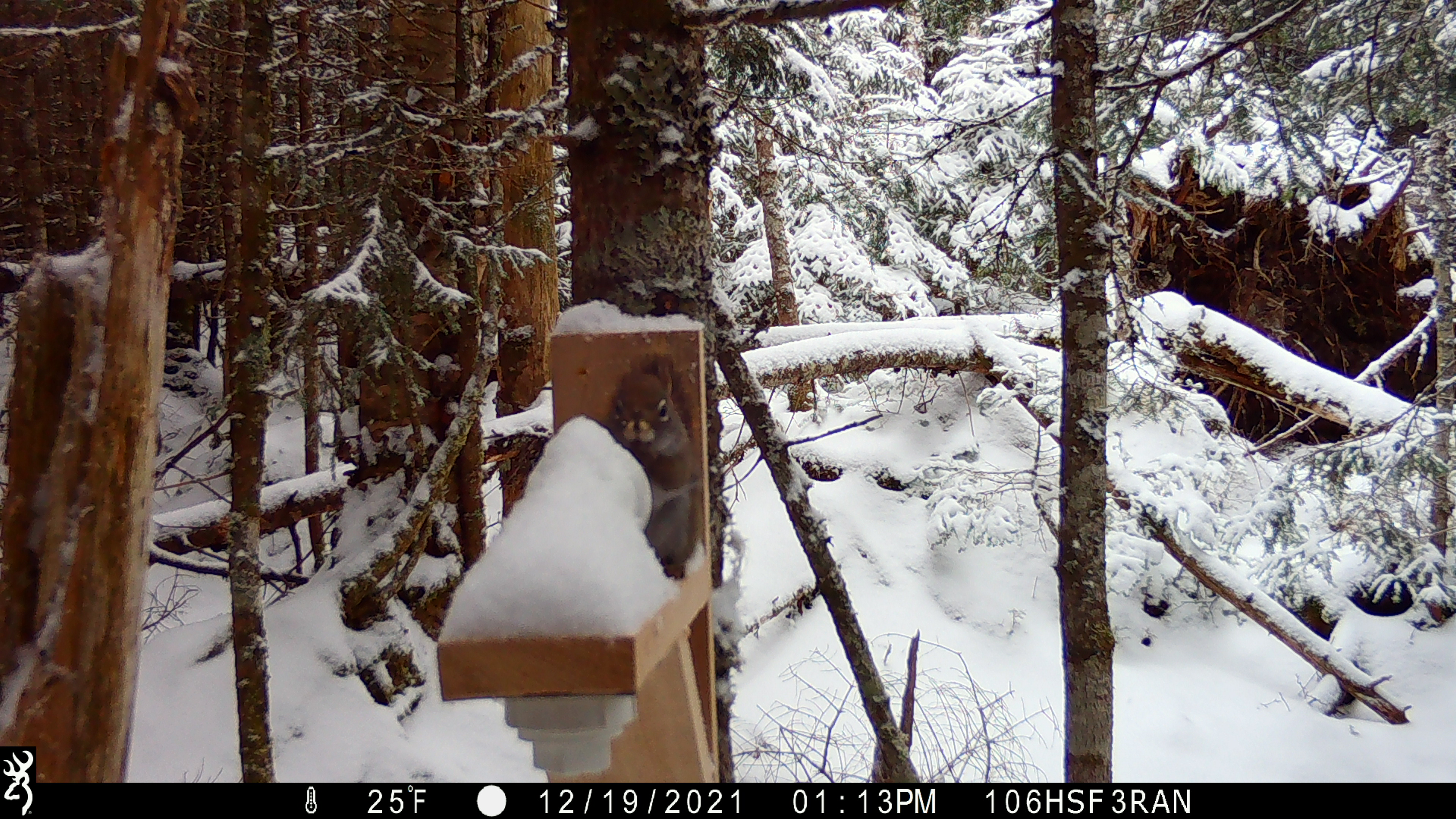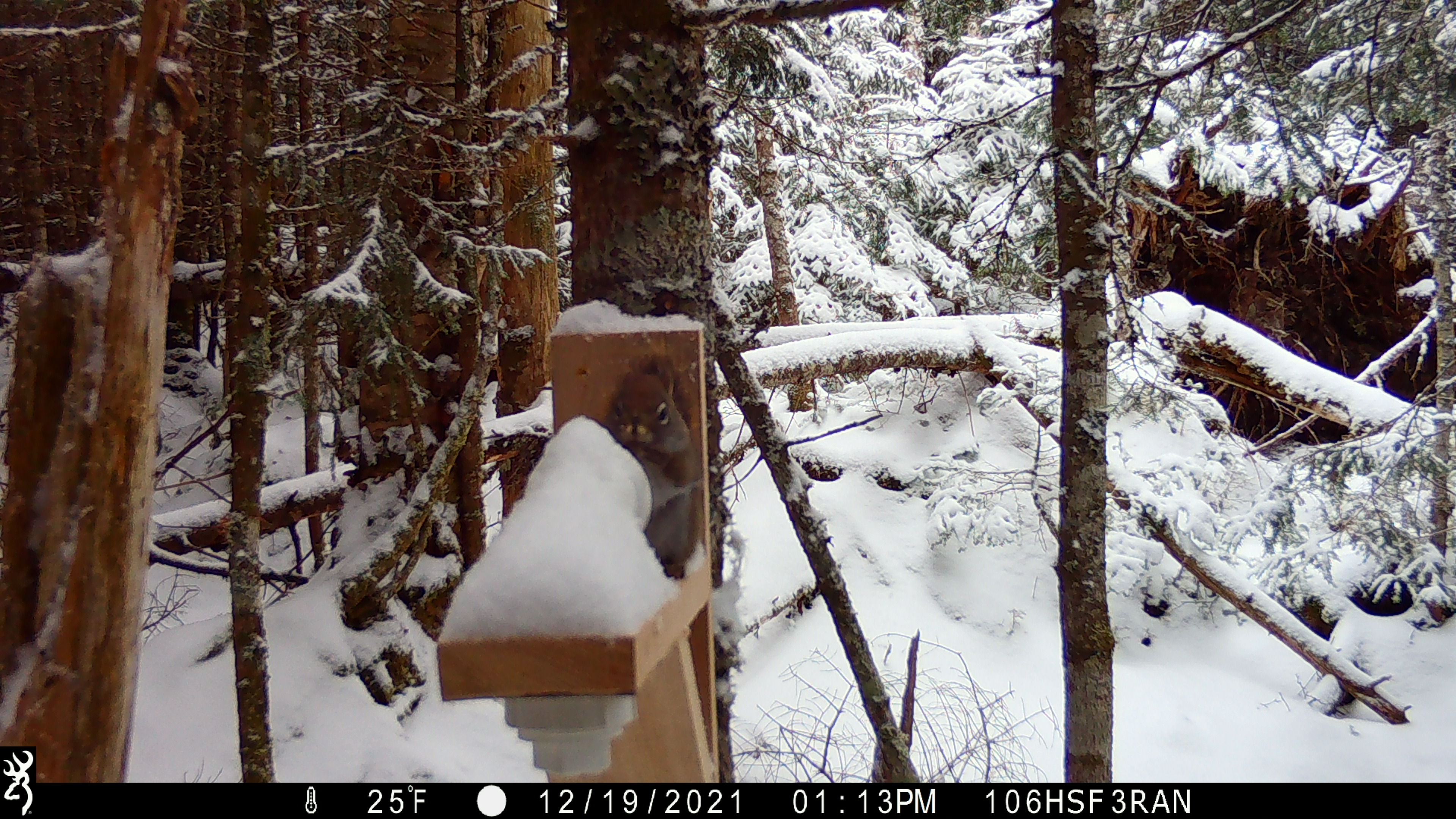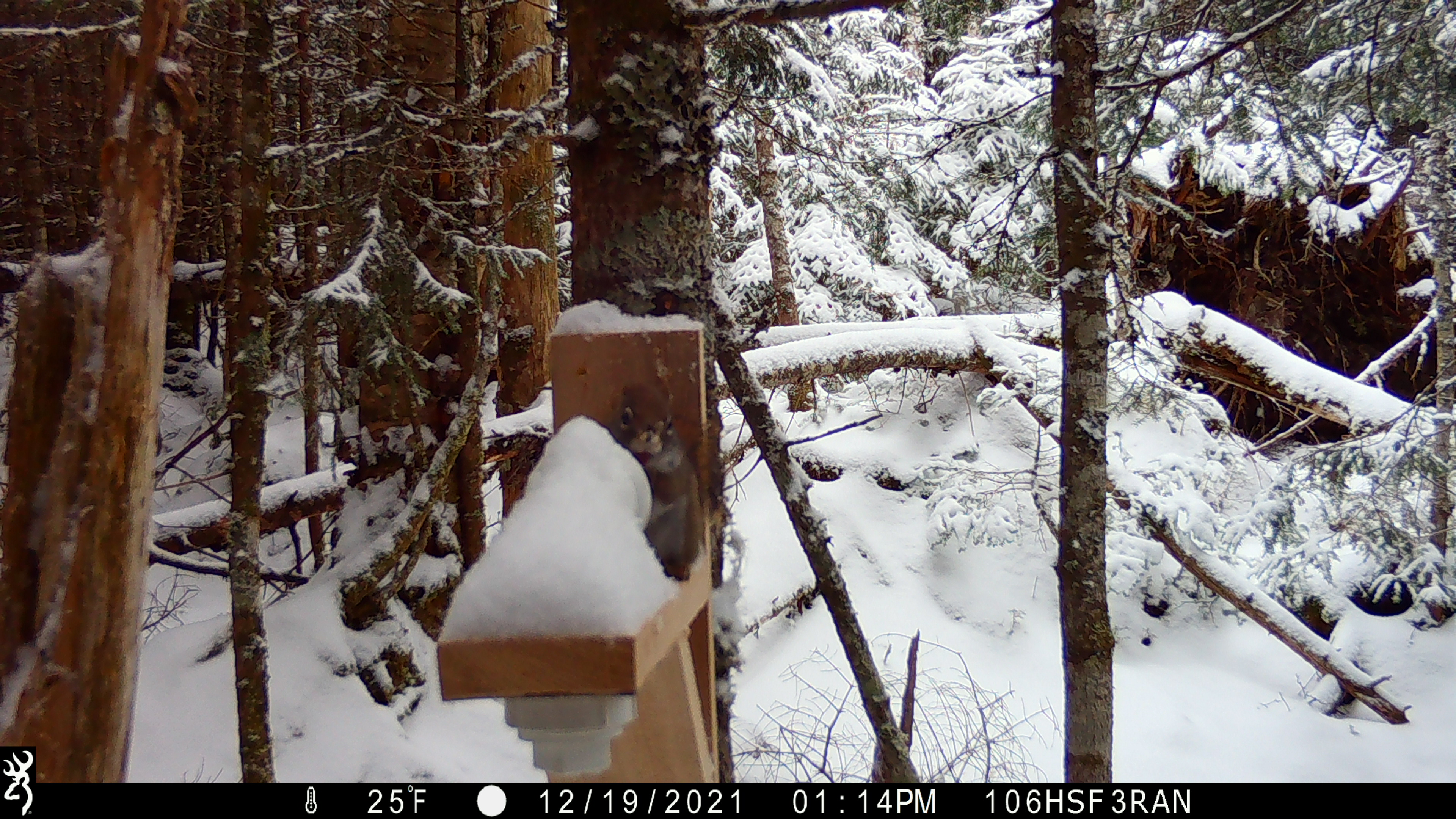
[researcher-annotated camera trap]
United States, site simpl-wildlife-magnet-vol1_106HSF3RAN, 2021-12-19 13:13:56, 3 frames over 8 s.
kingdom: Animalia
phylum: Chordata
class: Mammalia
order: Rodentia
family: Sciuridae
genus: Tamiasciurus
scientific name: Tamiasciurus hudsonicus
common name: red squirrel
Red squirrel (Tamiasciurus hudsonicus).